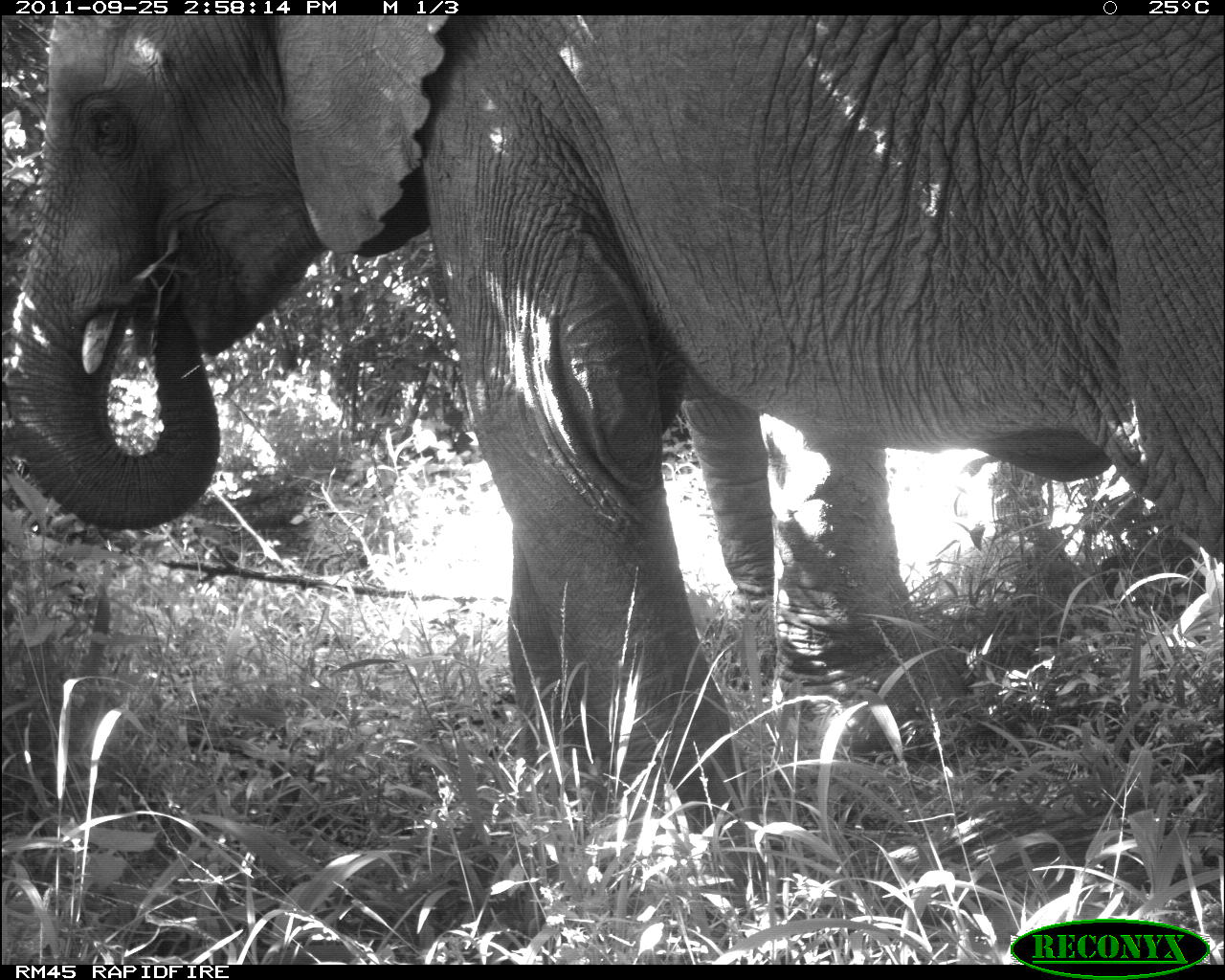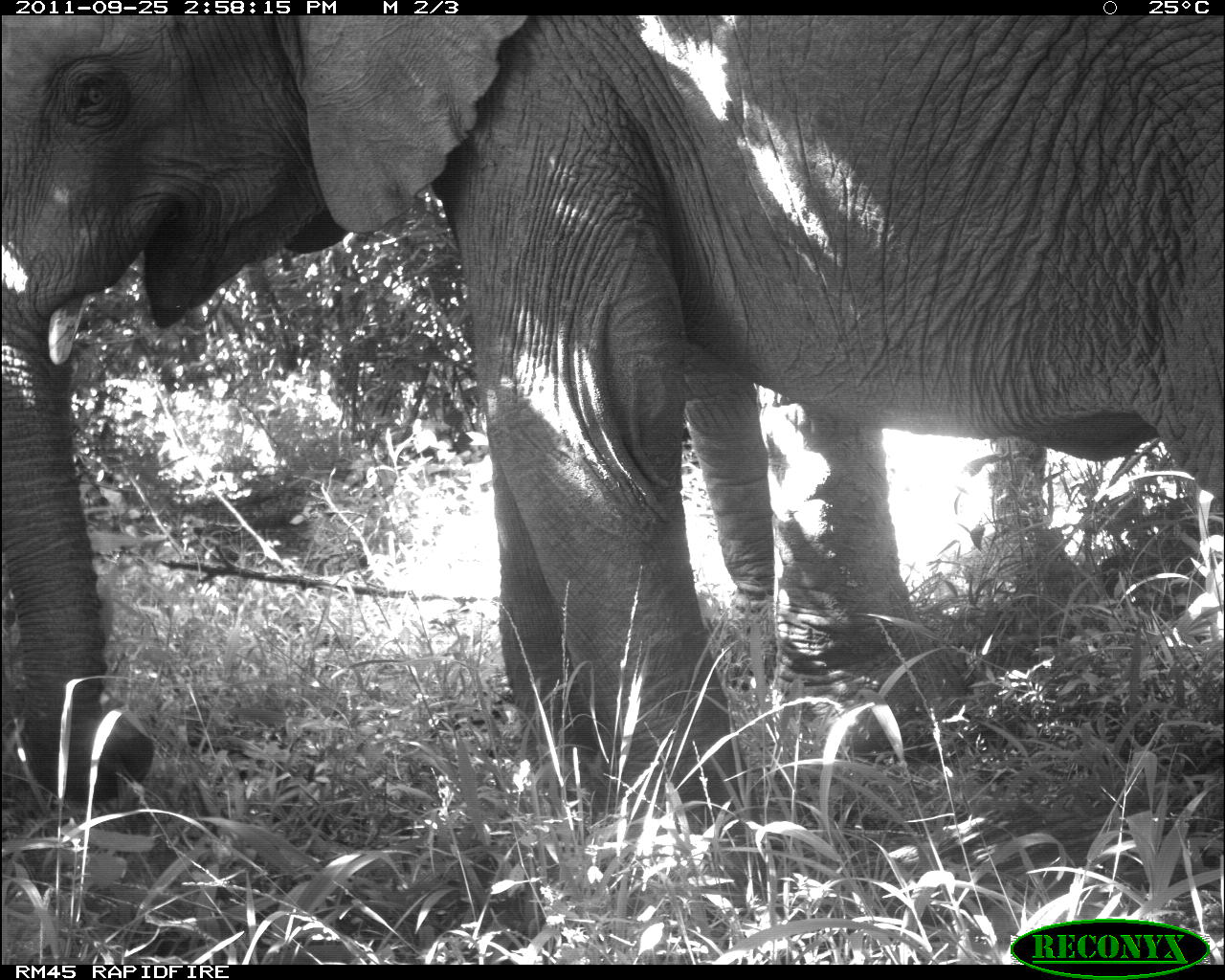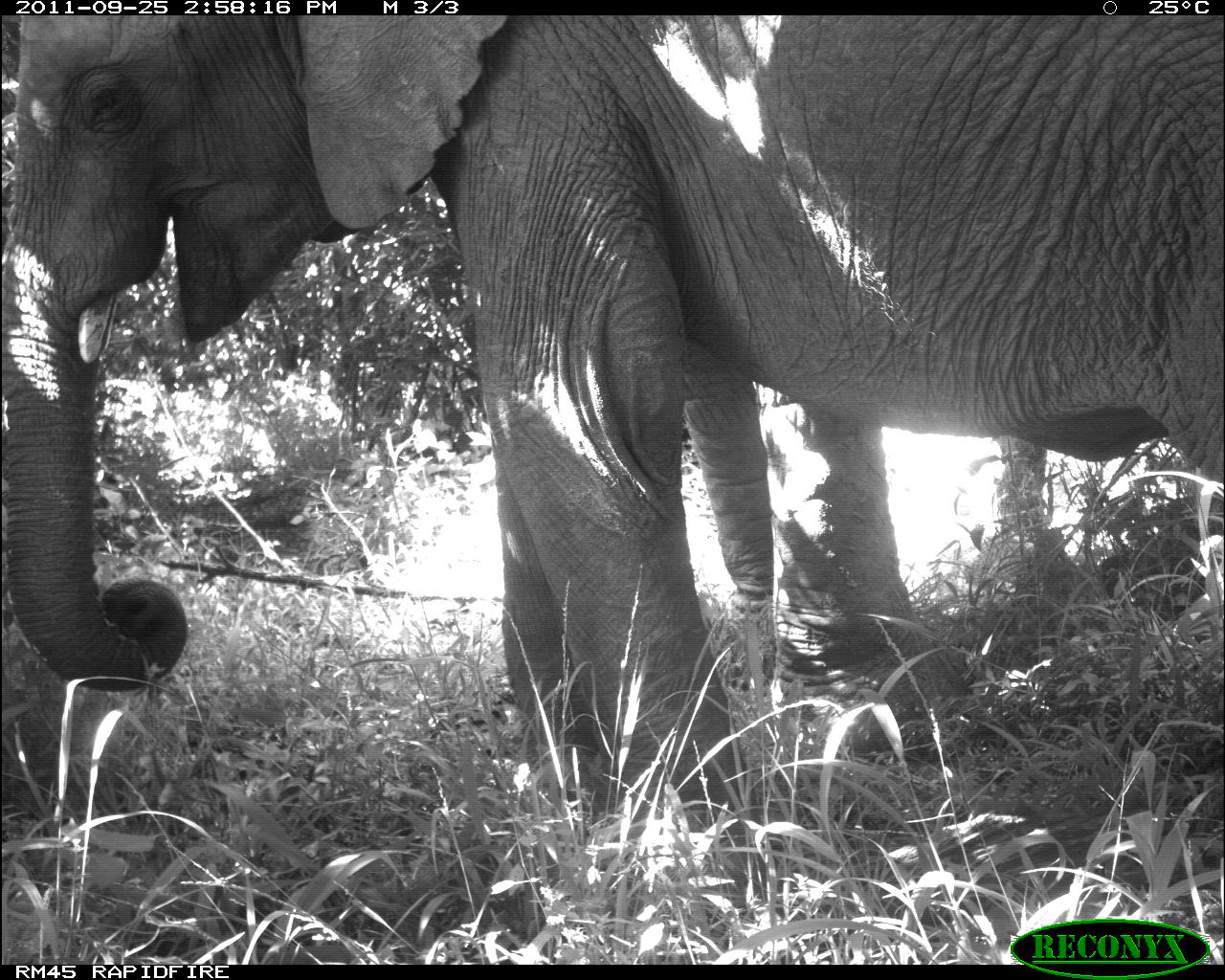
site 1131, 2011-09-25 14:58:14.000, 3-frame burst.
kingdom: Animalia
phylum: Chordata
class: Mammalia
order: Proboscidea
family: Elephantidae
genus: Loxodonta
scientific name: Loxodonta africana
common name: african bush elephant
Loxodonta africana (african bush elephant), count 2.